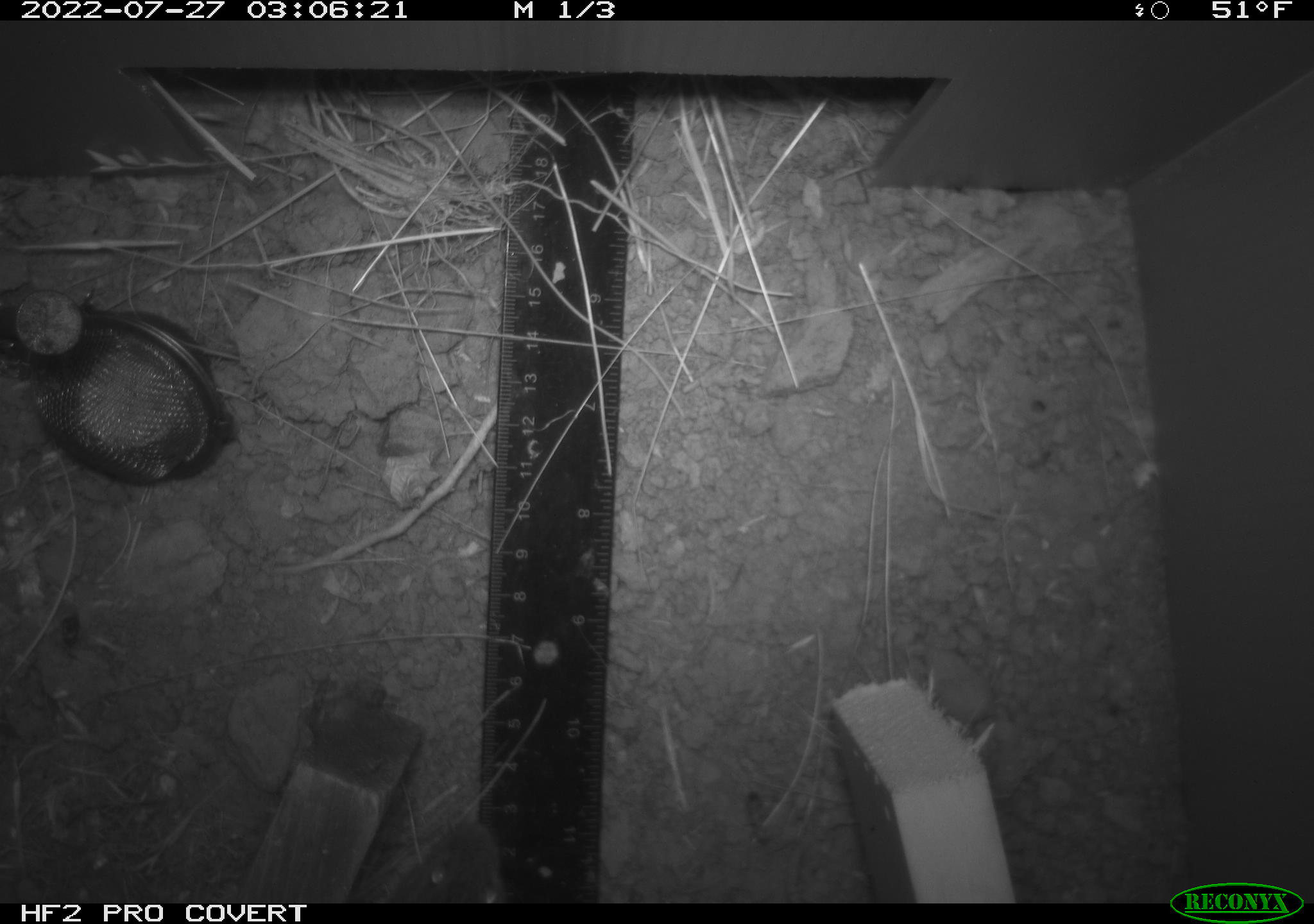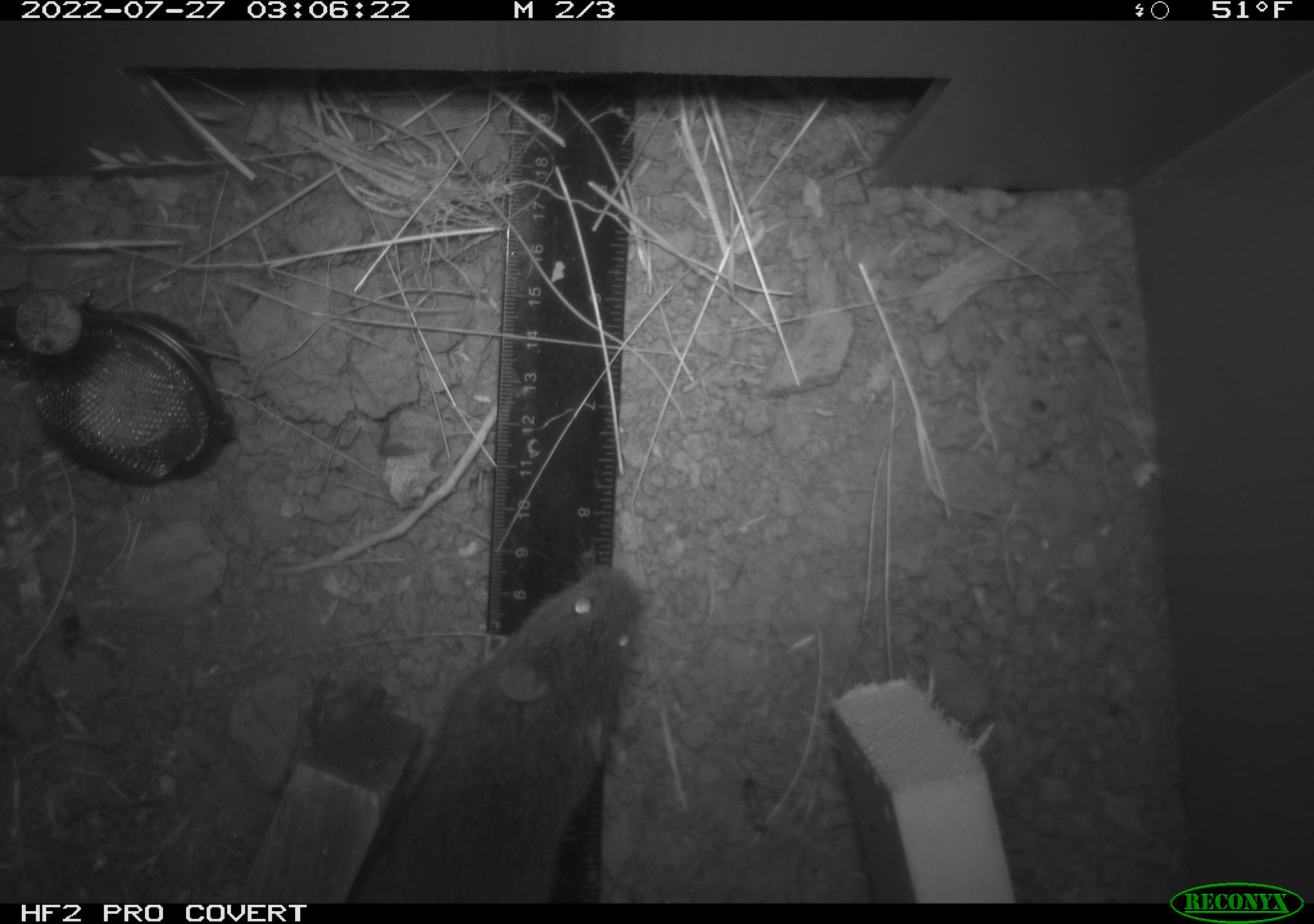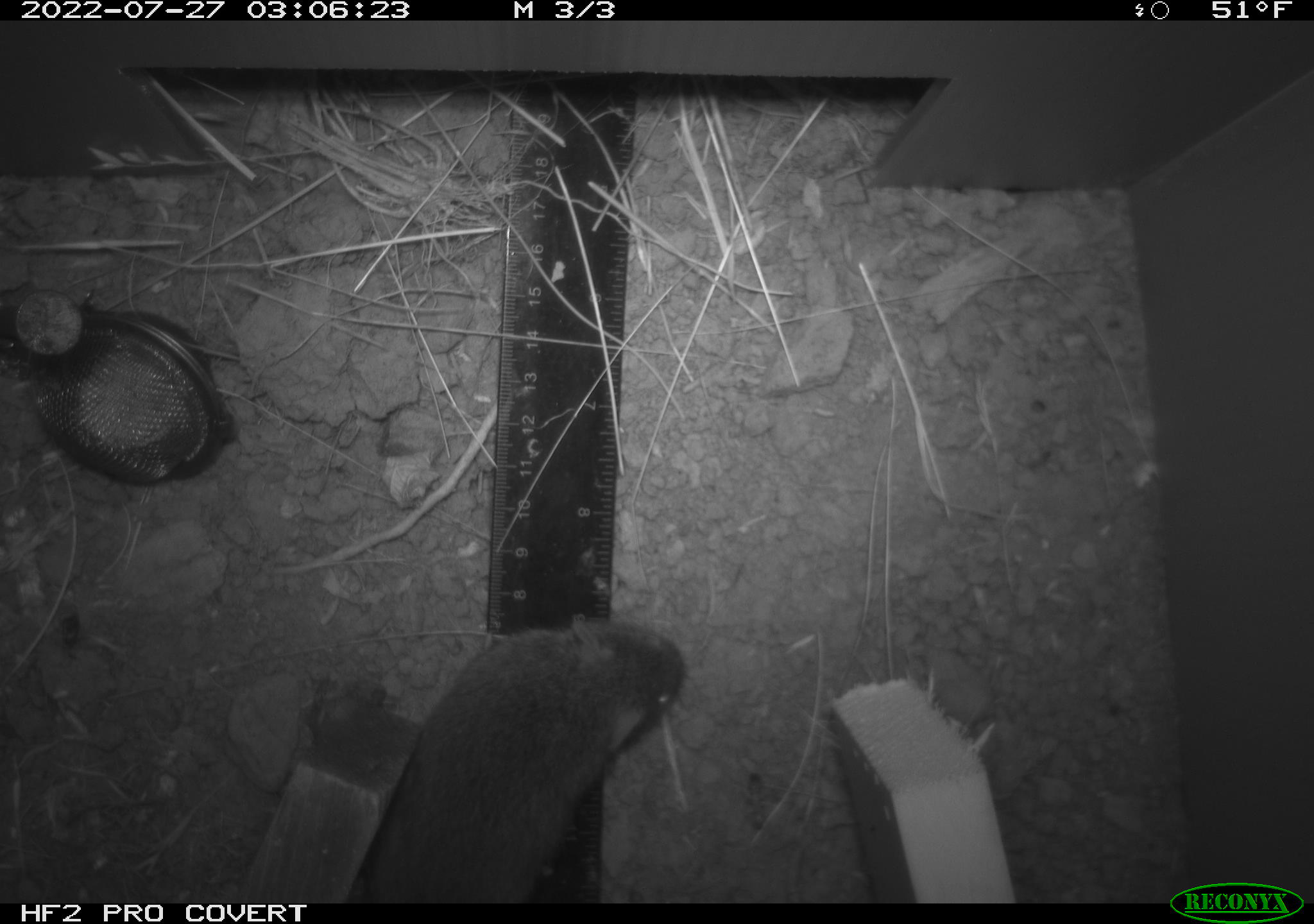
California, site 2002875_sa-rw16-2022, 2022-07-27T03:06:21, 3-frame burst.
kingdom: Animalia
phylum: Chordata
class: Mammalia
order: Rodentia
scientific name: Rodentia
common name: mouse species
Mouse species (Rodentia).